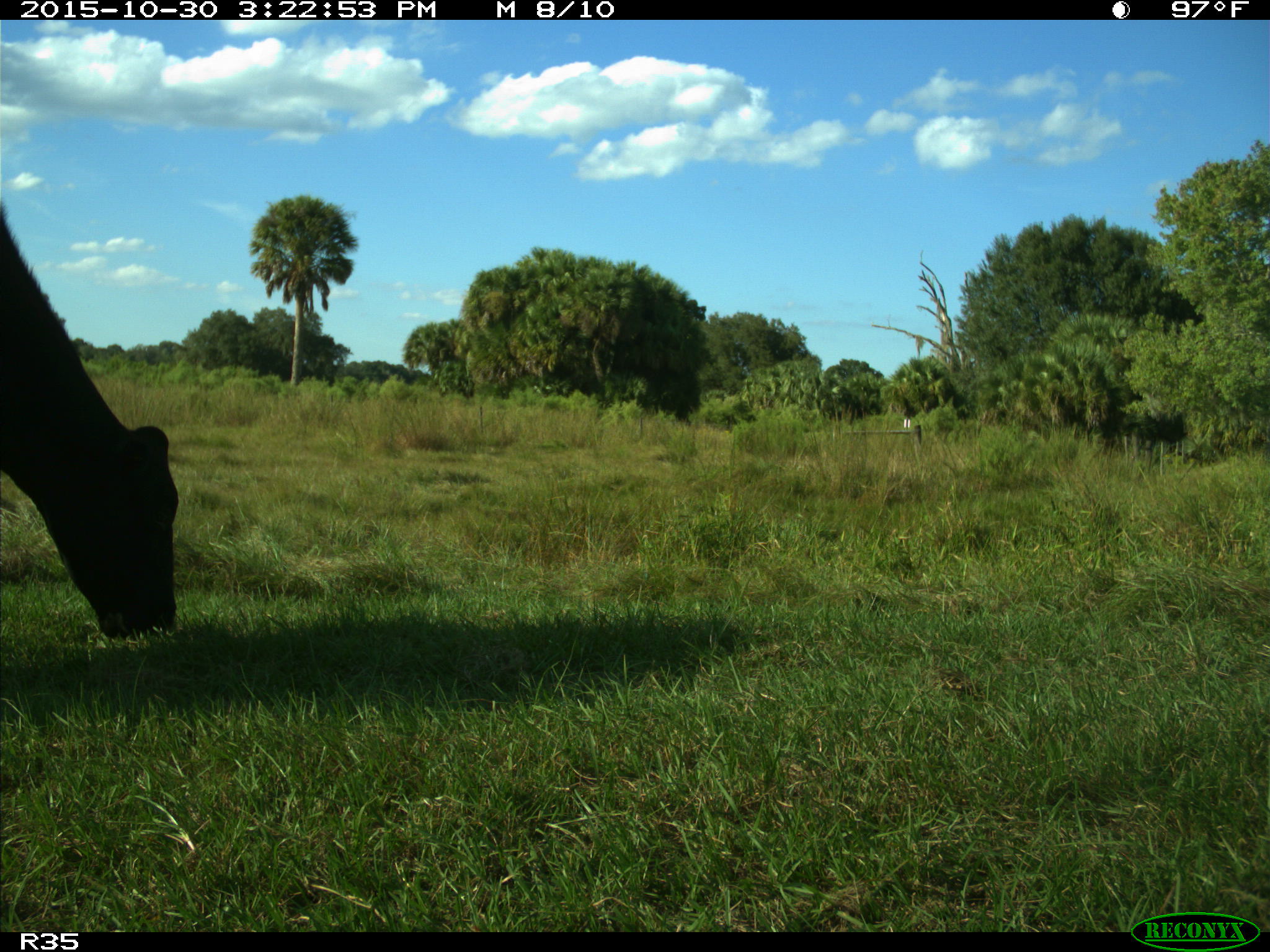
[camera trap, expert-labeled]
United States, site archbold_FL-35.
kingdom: Animalia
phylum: Chordata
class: Mammalia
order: Artiodactyla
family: Bovidae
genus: Bos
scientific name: Bos taurus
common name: domestic cow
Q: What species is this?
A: Bos taurus (domestic cow).